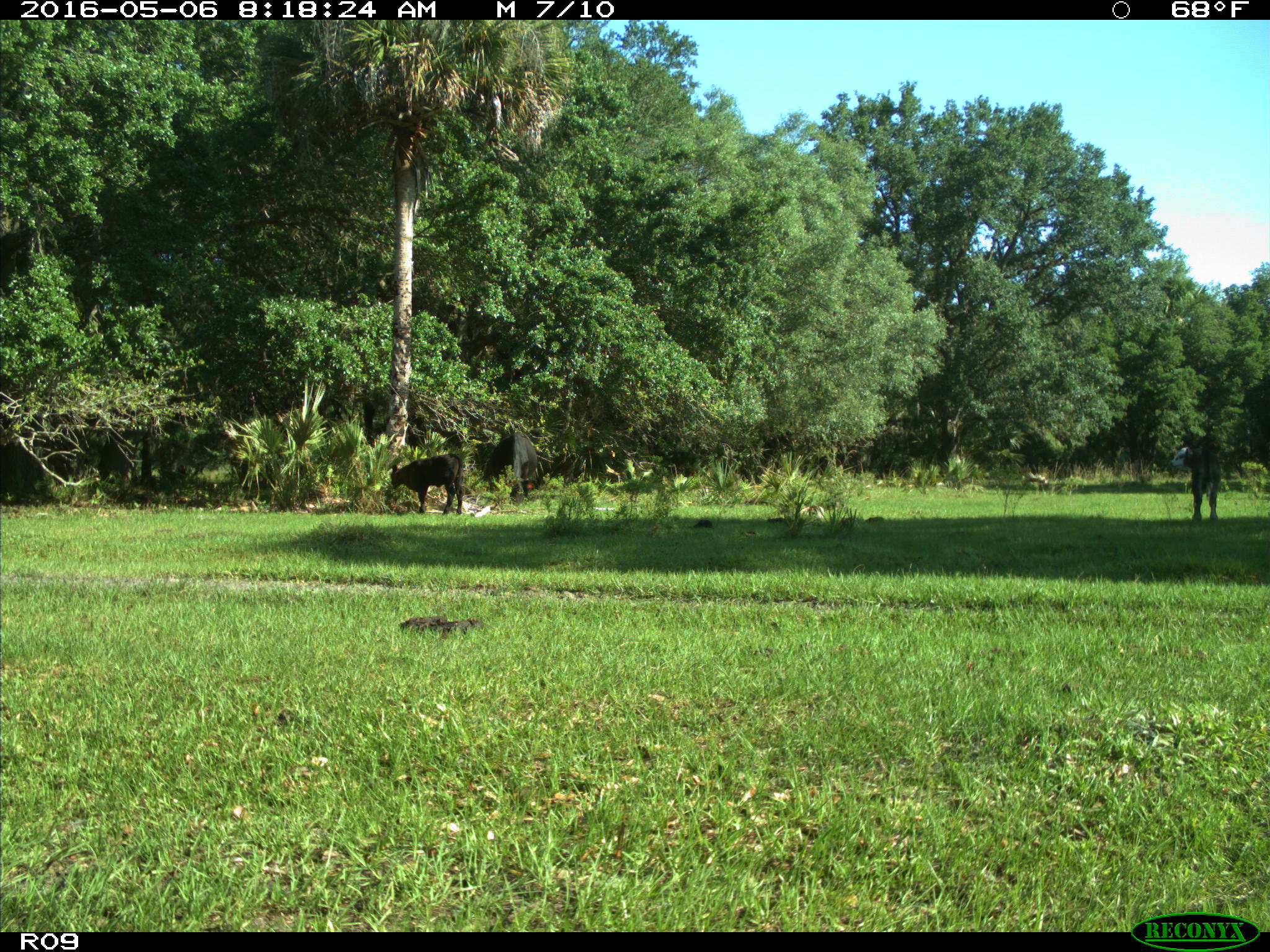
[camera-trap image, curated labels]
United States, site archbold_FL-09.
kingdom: Animalia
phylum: Chordata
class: Mammalia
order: Artiodactyla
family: Bovidae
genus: Bos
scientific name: Bos taurus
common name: domestic cow